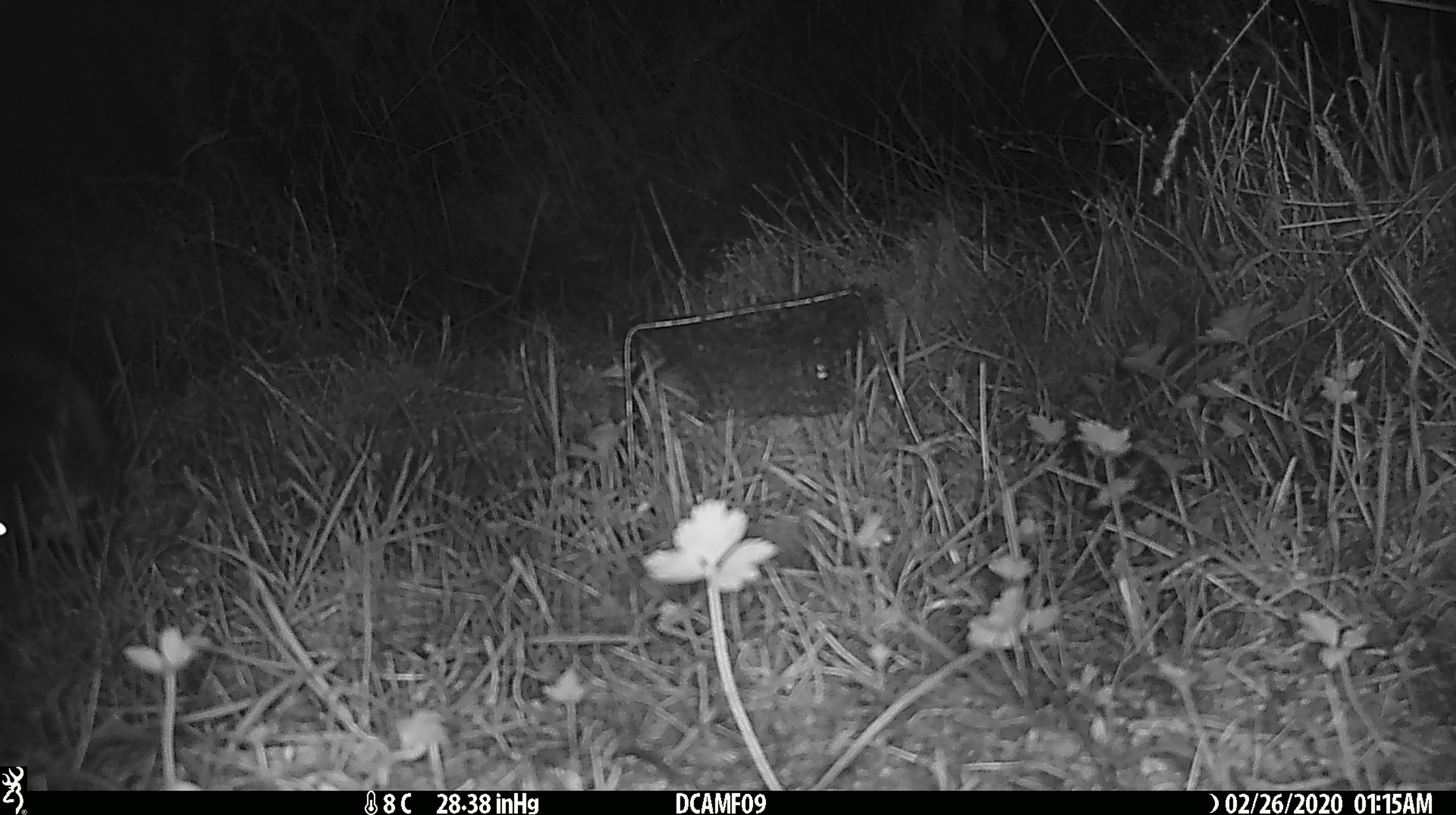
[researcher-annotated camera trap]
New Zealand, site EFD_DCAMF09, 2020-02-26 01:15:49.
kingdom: Animalia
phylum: Chordata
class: Mammalia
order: Diprotodontia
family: Phalangeridae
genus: Trichosurus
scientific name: Trichosurus vulpecula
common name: common brushtail possum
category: possum